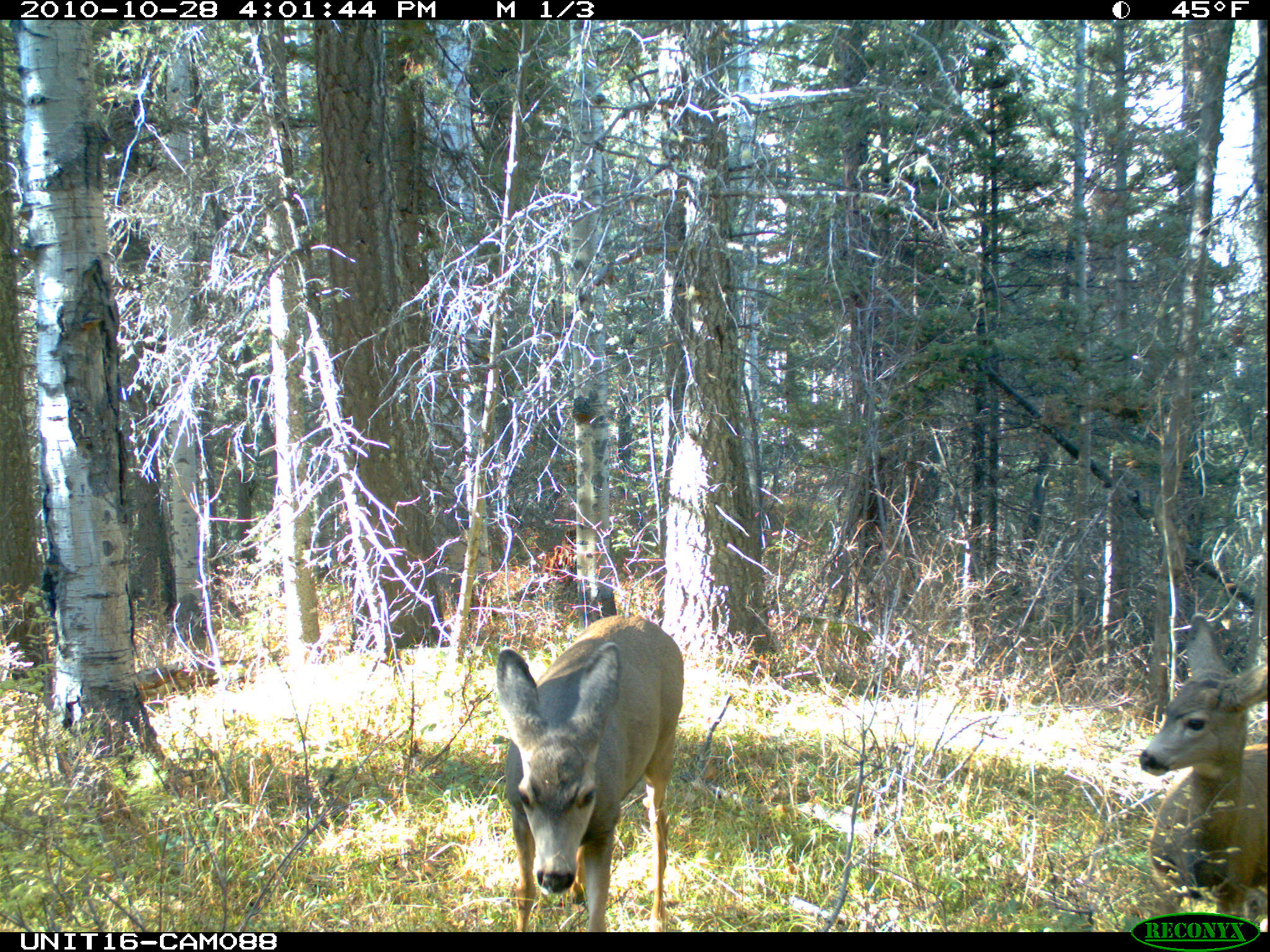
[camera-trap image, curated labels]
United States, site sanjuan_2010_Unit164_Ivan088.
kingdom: Animalia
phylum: Chordata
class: Mammalia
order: Artiodactyla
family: Cervidae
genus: Odocoileus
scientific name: Odocoileus hemionus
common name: mule deer